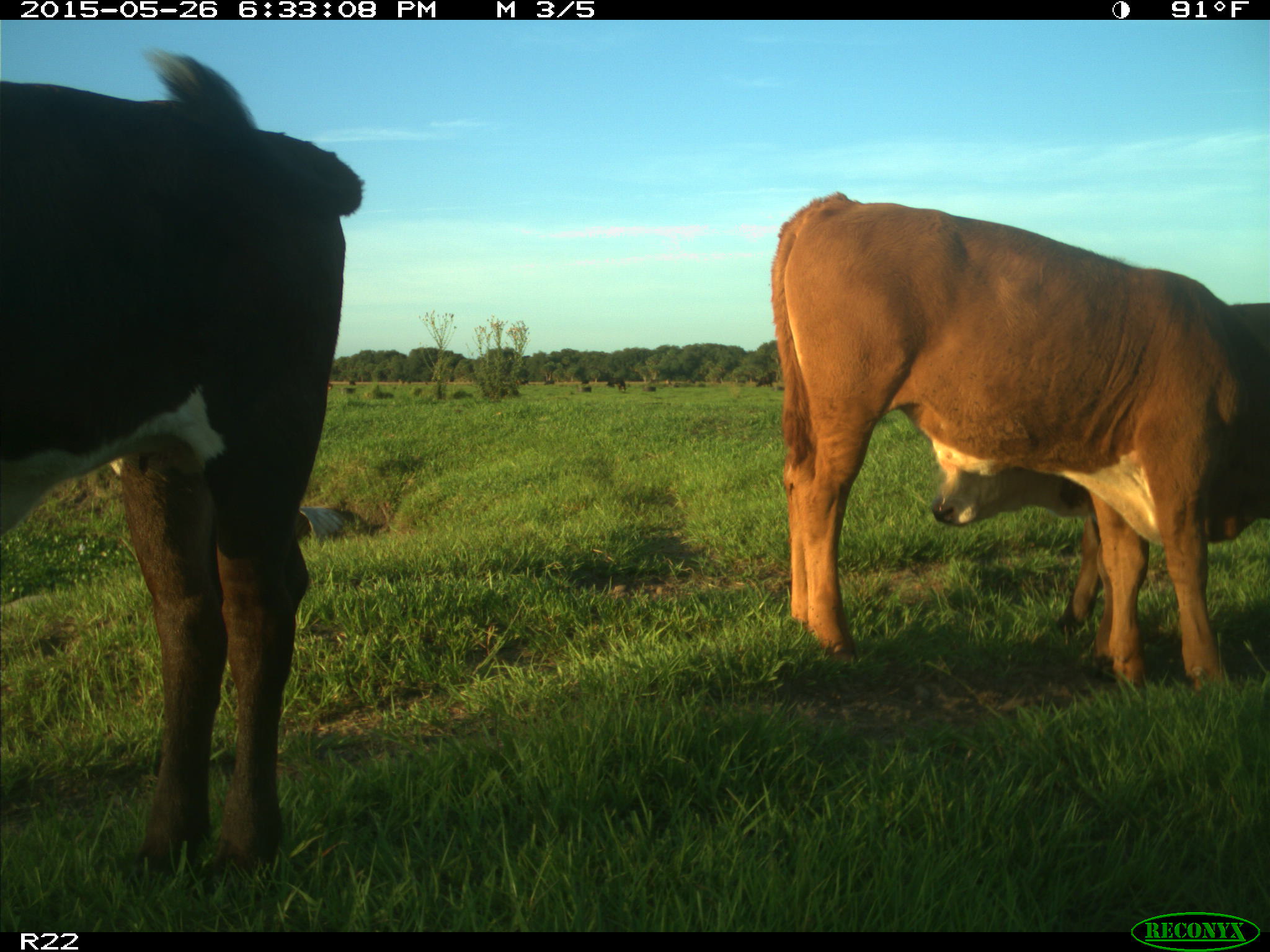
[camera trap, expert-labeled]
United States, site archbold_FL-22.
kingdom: Animalia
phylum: Chordata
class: Mammalia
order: Artiodactyla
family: Bovidae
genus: Bos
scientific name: Bos taurus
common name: domestic cow